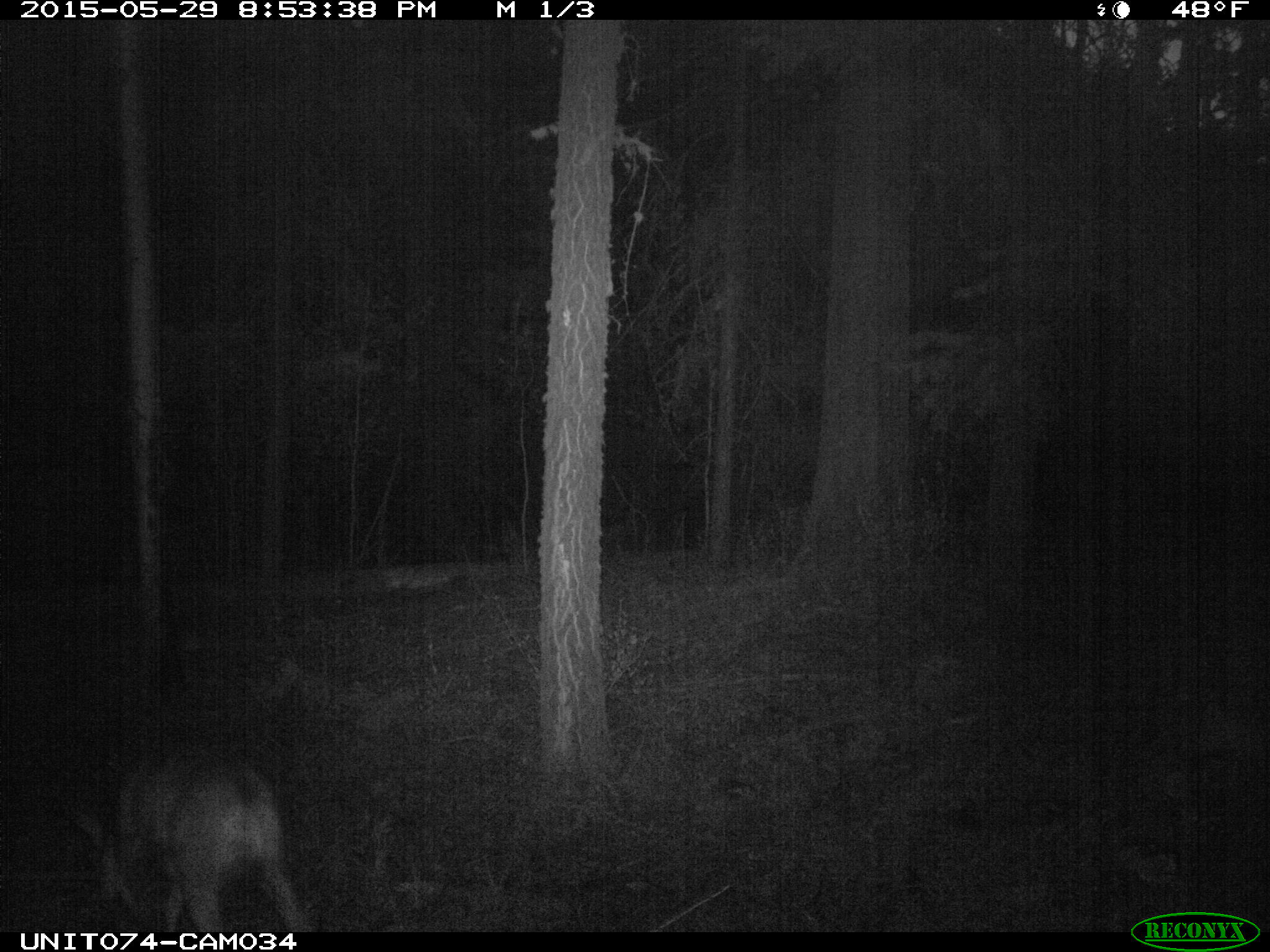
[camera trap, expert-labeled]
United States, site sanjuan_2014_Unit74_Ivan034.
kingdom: Animalia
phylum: Chordata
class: Mammalia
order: Artiodactyla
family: Cervidae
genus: Odocoileus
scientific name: Odocoileus hemionus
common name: mule deer